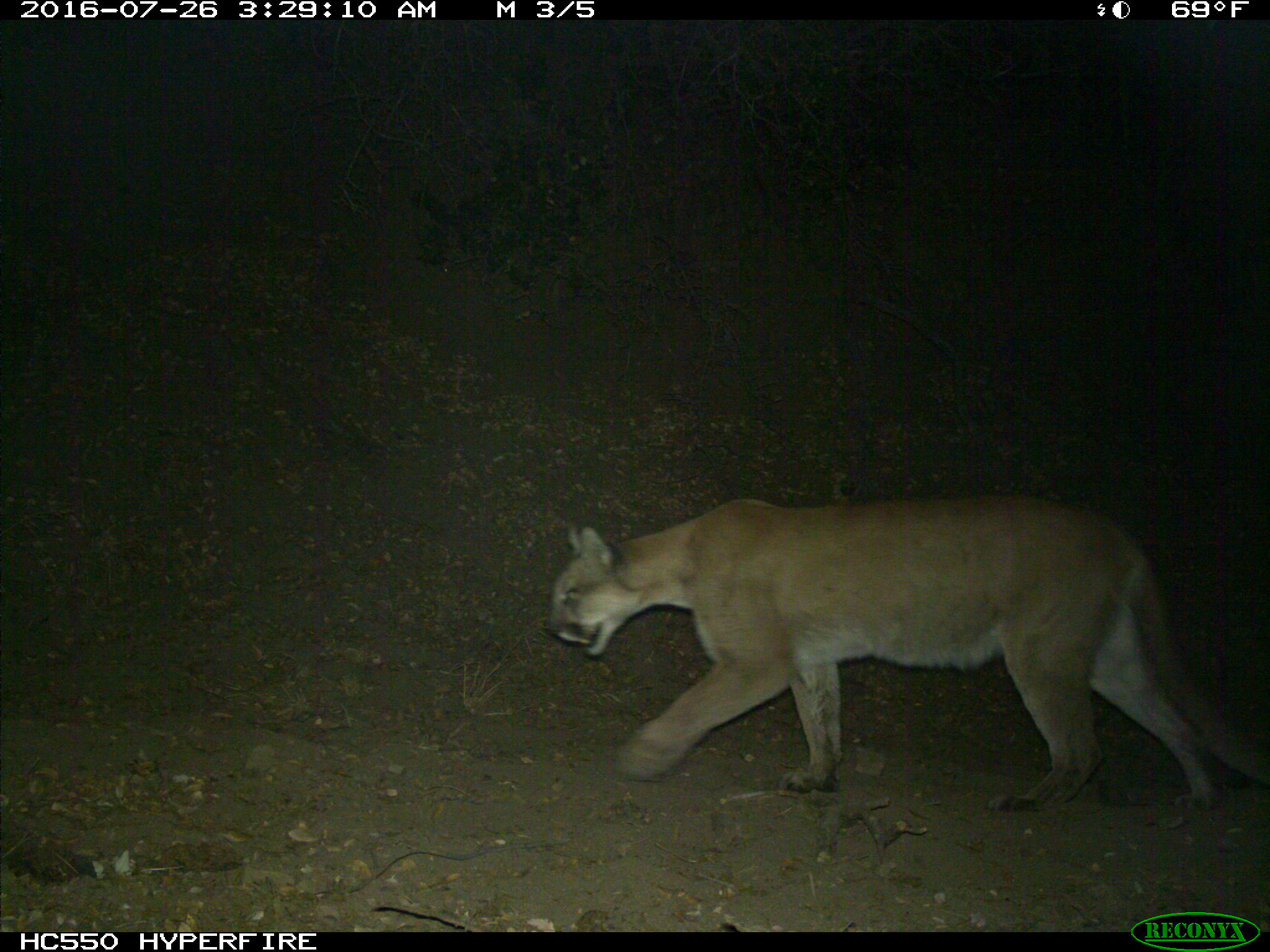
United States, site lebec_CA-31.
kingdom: Animalia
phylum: Chordata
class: Mammalia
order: Carnivora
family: Felidae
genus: Puma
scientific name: Puma concolor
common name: mountain lion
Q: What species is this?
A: Puma concolor (mountain lion).